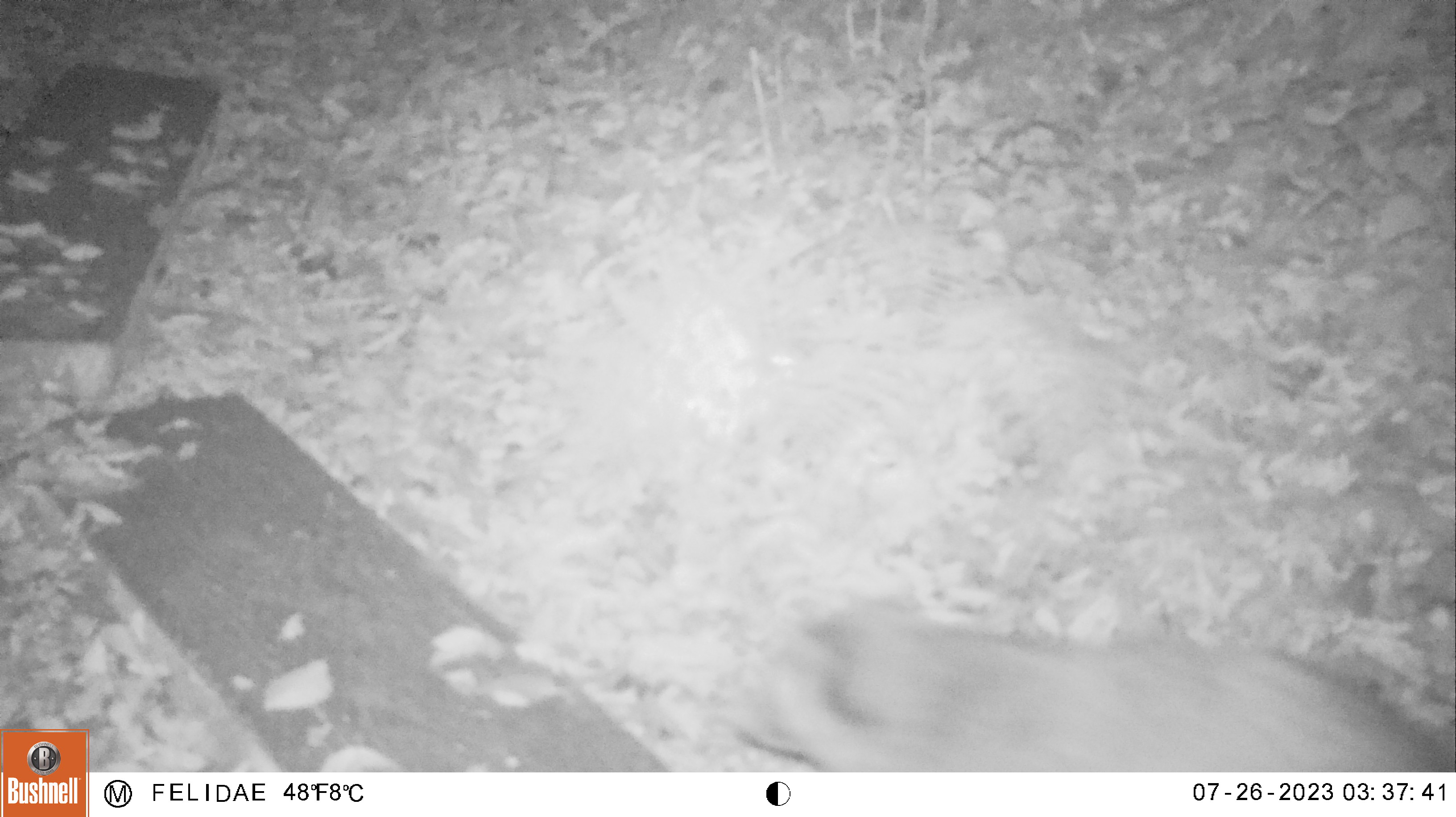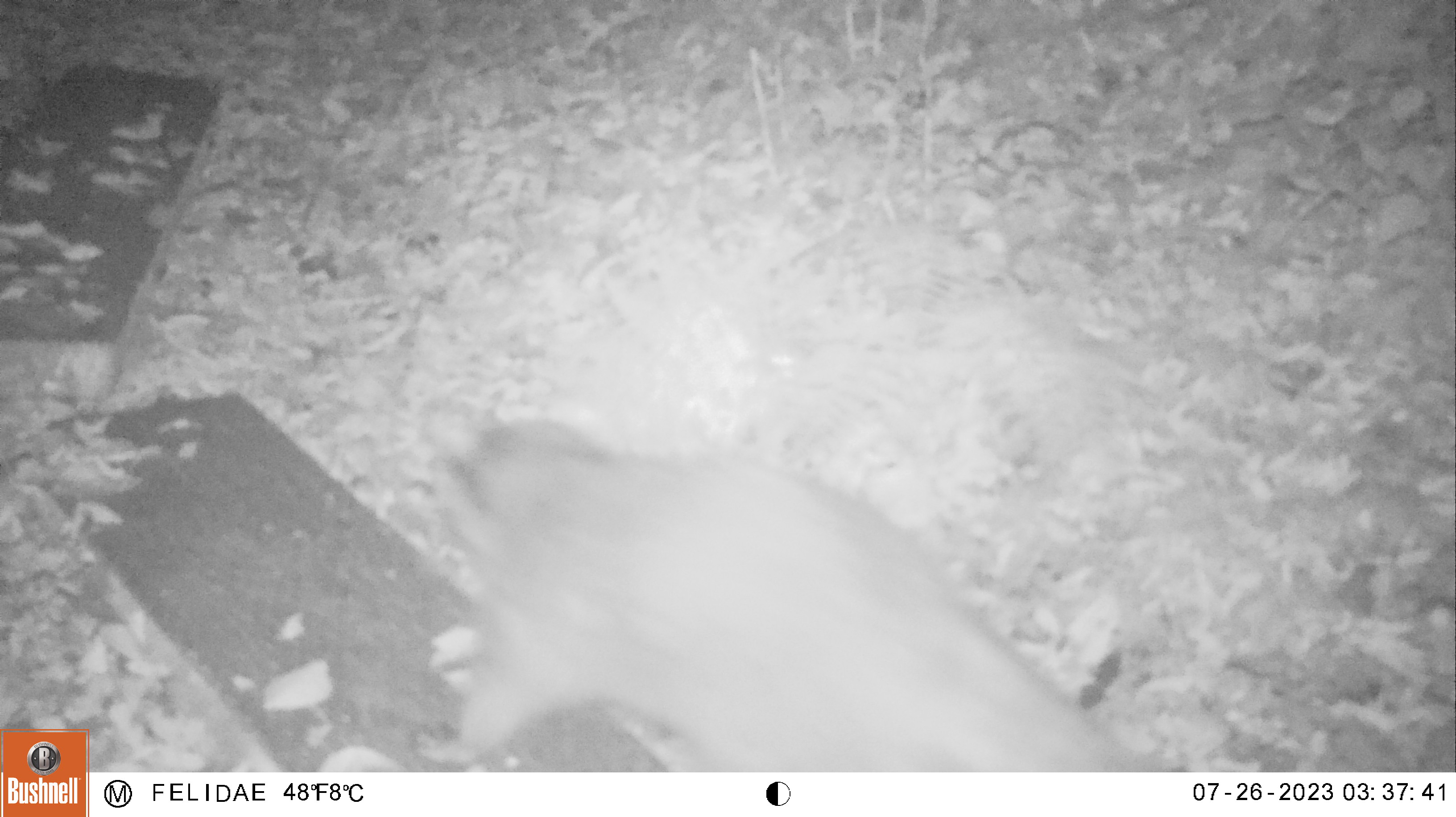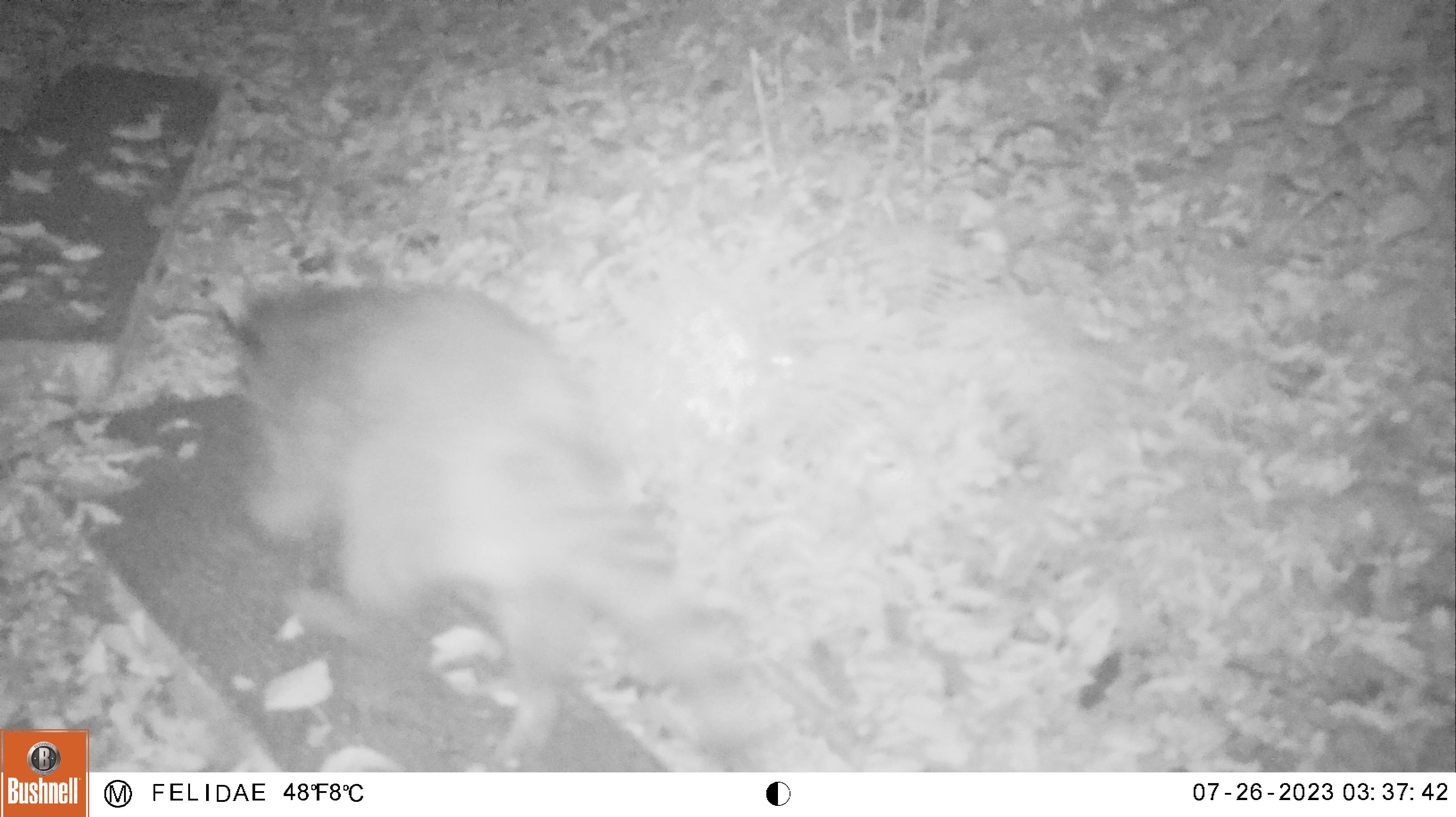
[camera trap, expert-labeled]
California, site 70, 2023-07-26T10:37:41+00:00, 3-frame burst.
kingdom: Animalia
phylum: Chordata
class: Mammalia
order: Carnivora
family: Procyonidae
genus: Procyon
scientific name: Procyon lotor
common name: raccoon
Raccoon (Procyon lotor).